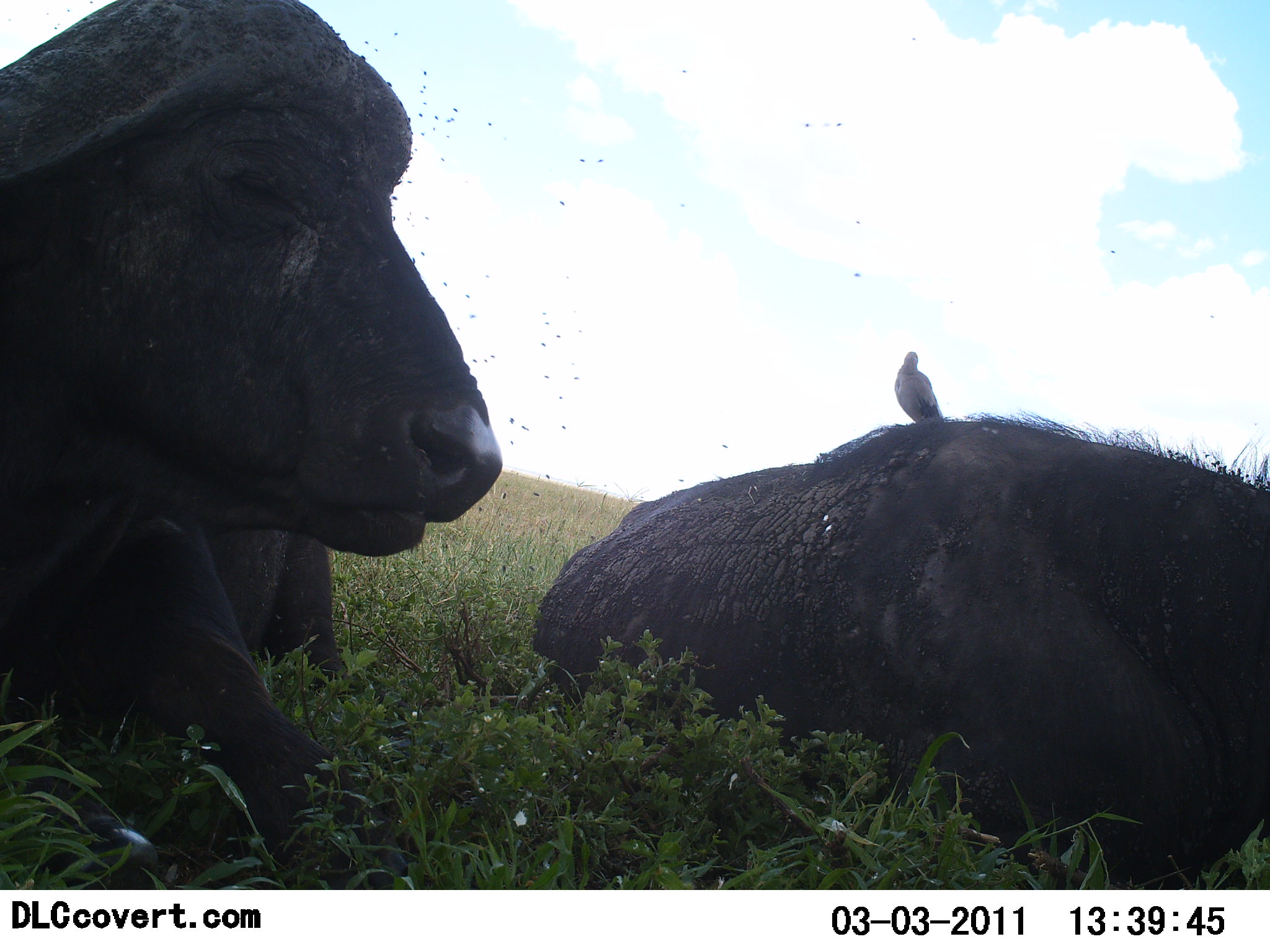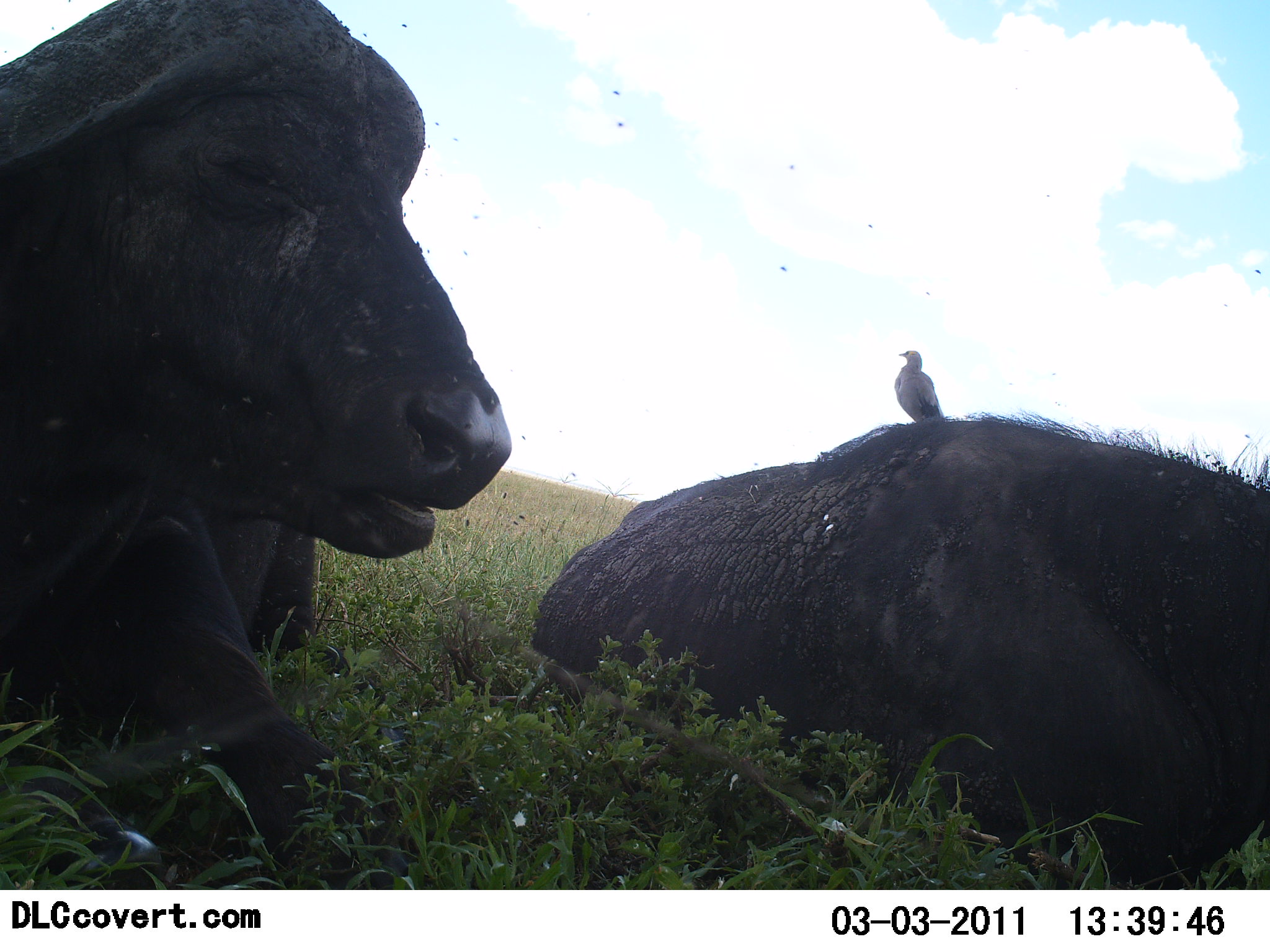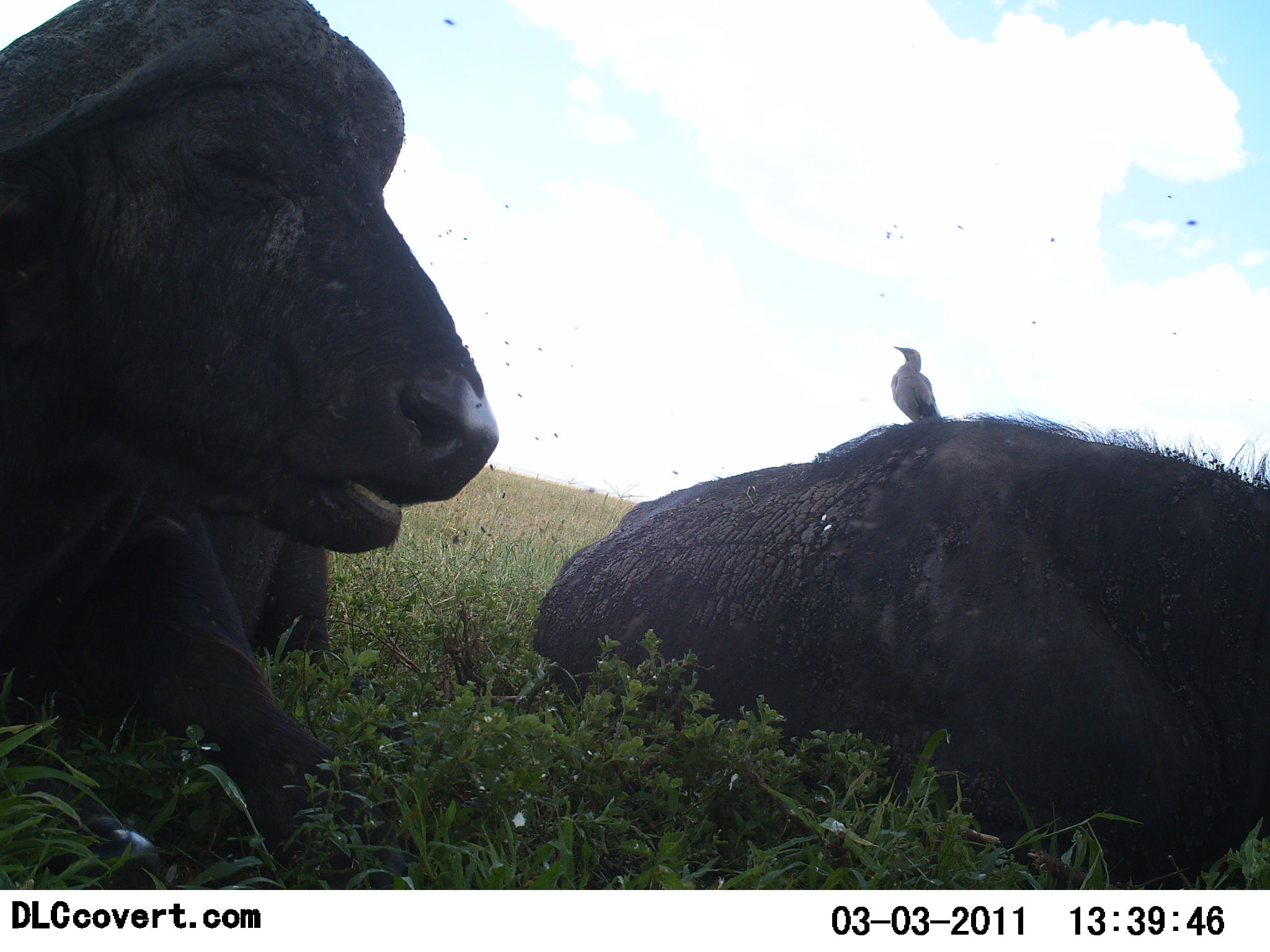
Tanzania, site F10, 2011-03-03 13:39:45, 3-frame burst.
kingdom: Animalia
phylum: Chordata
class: Mammalia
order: Artiodactyla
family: Bovidae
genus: Syncerus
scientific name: Syncerus caffer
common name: cape buffalo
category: buffalo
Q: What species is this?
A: Buffalo (cape buffalo) (Syncerus caffer).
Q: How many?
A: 2.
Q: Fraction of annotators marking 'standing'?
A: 0%.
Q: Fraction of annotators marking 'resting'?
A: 100%.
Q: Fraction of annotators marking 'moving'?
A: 0%.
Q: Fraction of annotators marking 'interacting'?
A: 0%.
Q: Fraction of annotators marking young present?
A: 0%.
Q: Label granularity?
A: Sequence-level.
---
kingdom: Animalia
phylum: Chordata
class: Aves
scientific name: Aves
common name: bird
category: otherbird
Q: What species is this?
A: Otherbird (bird) (Aves).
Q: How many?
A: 1.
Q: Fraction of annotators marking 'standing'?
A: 70%.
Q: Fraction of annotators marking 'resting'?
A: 30%.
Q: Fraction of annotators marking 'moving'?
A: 0%.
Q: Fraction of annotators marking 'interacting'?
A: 10%.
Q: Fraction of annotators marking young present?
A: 0%.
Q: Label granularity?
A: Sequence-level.